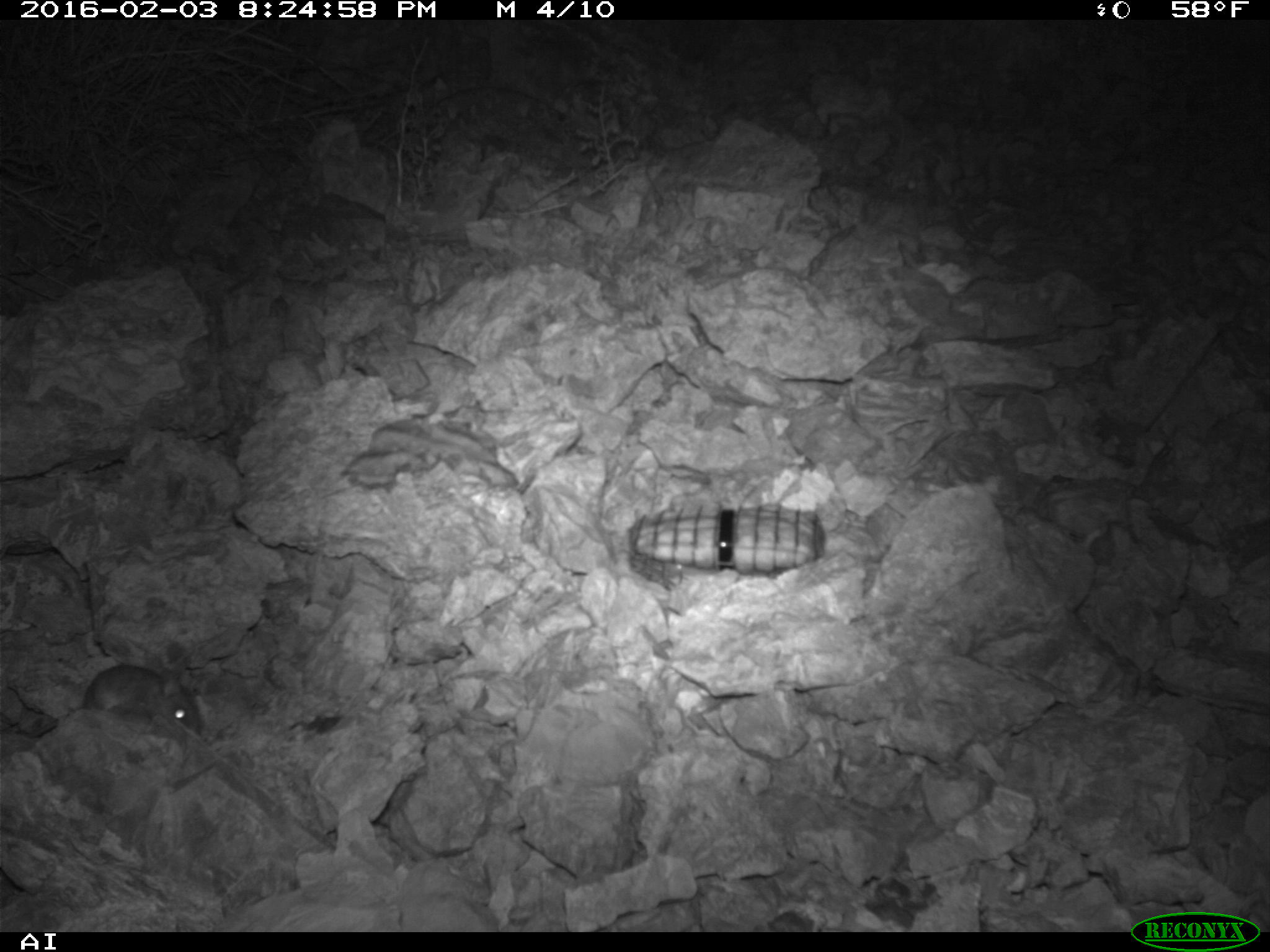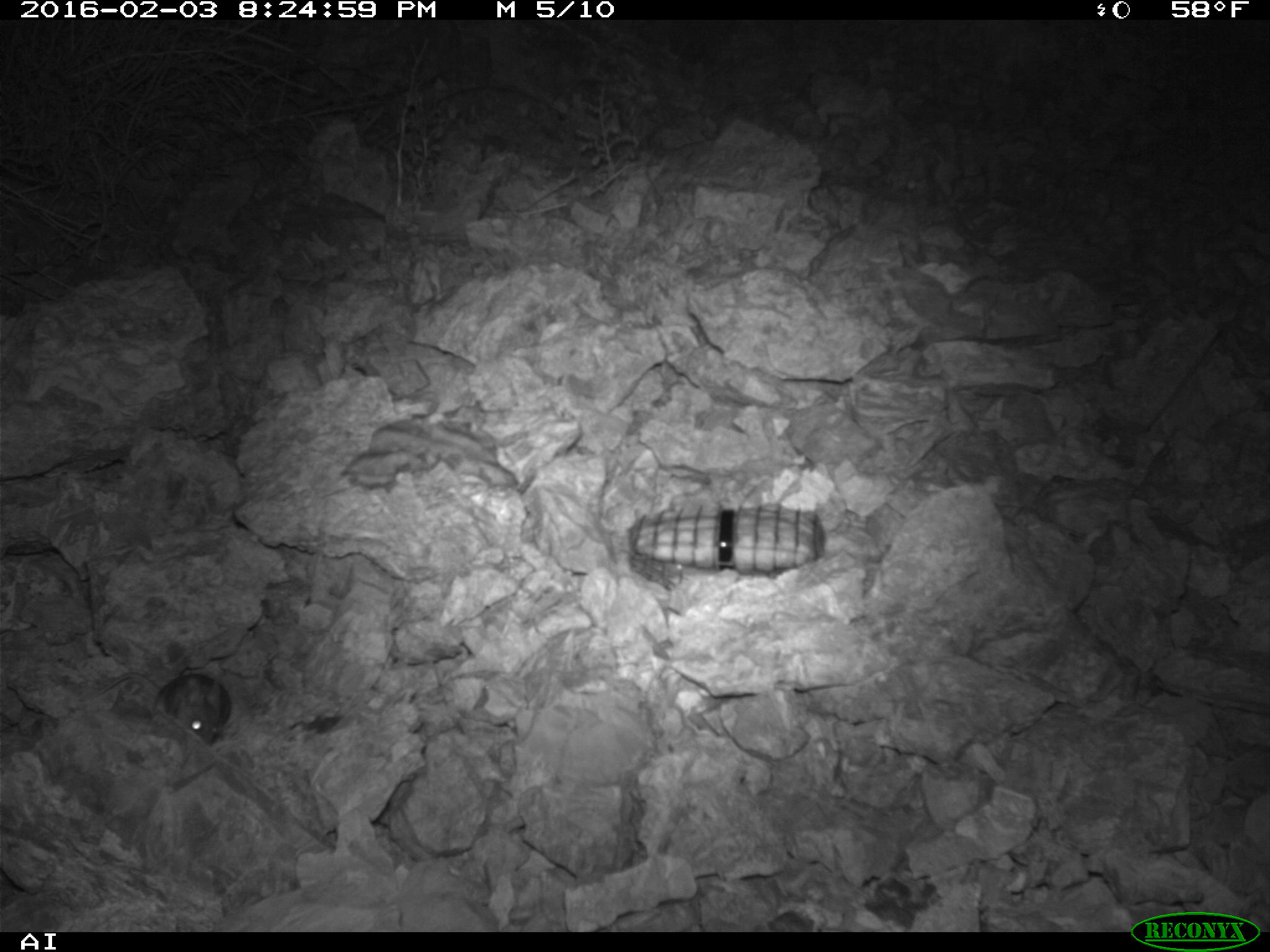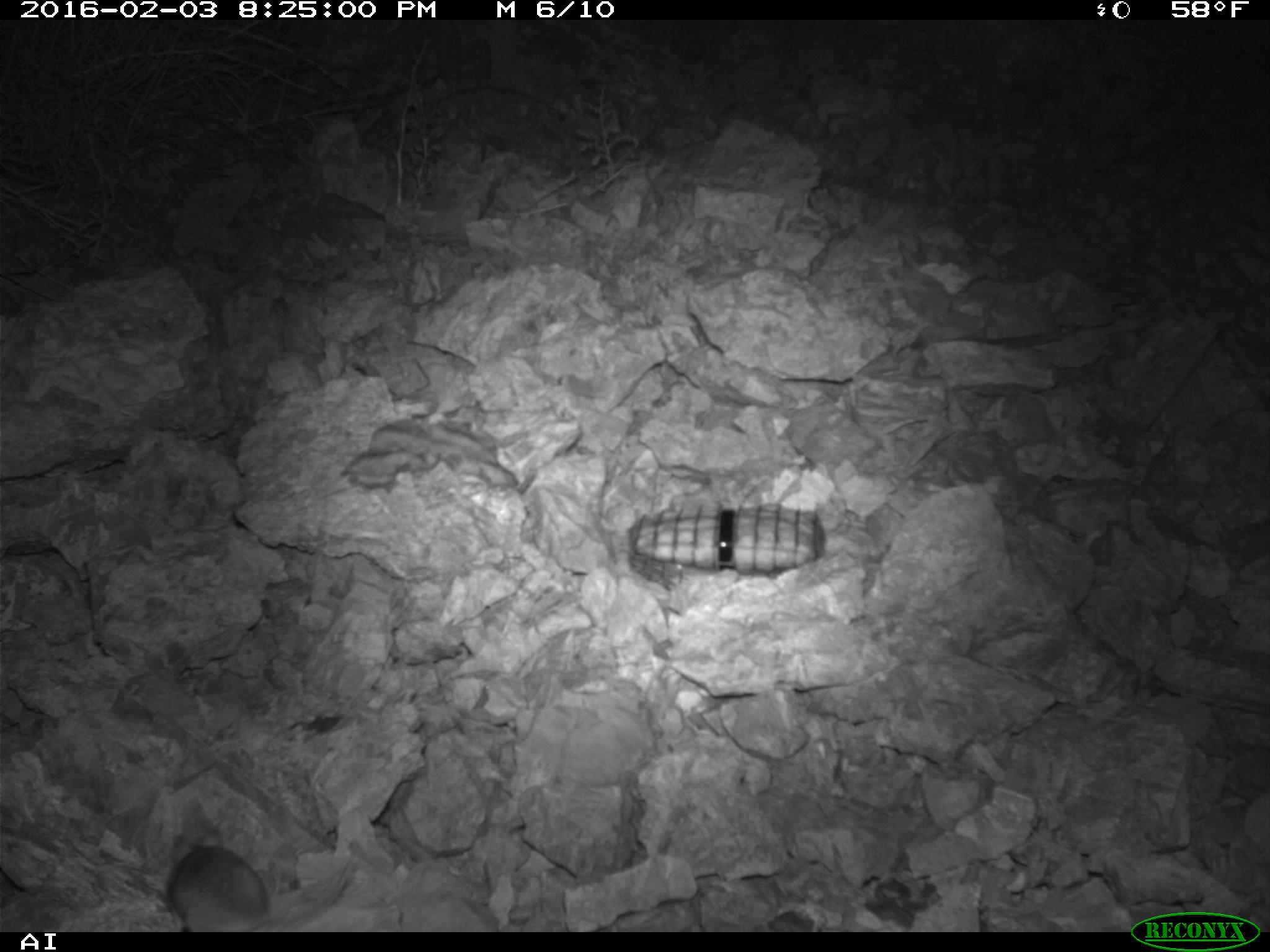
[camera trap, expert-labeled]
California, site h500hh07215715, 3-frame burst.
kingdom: Animalia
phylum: Chordata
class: Mammalia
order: Rodentia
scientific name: Rodentia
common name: rodent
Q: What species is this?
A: Rodent (Rodentia).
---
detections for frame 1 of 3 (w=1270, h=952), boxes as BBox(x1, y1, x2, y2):
rodent: BBox(82, 663, 202, 734)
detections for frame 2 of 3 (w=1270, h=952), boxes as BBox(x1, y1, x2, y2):
rodent: BBox(155, 663, 231, 743)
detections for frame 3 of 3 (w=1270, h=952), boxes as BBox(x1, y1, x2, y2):
rodent: BBox(168, 829, 359, 932)